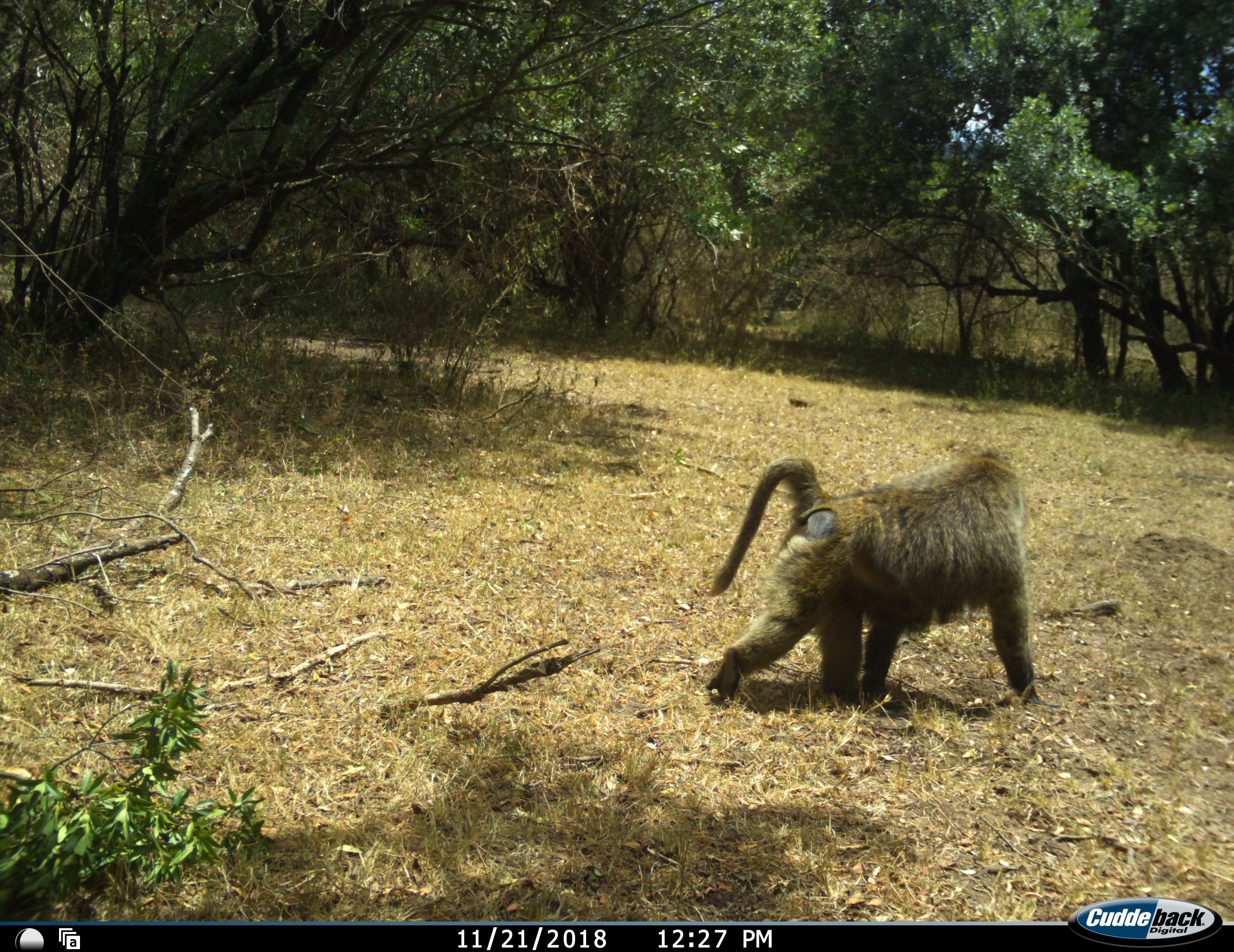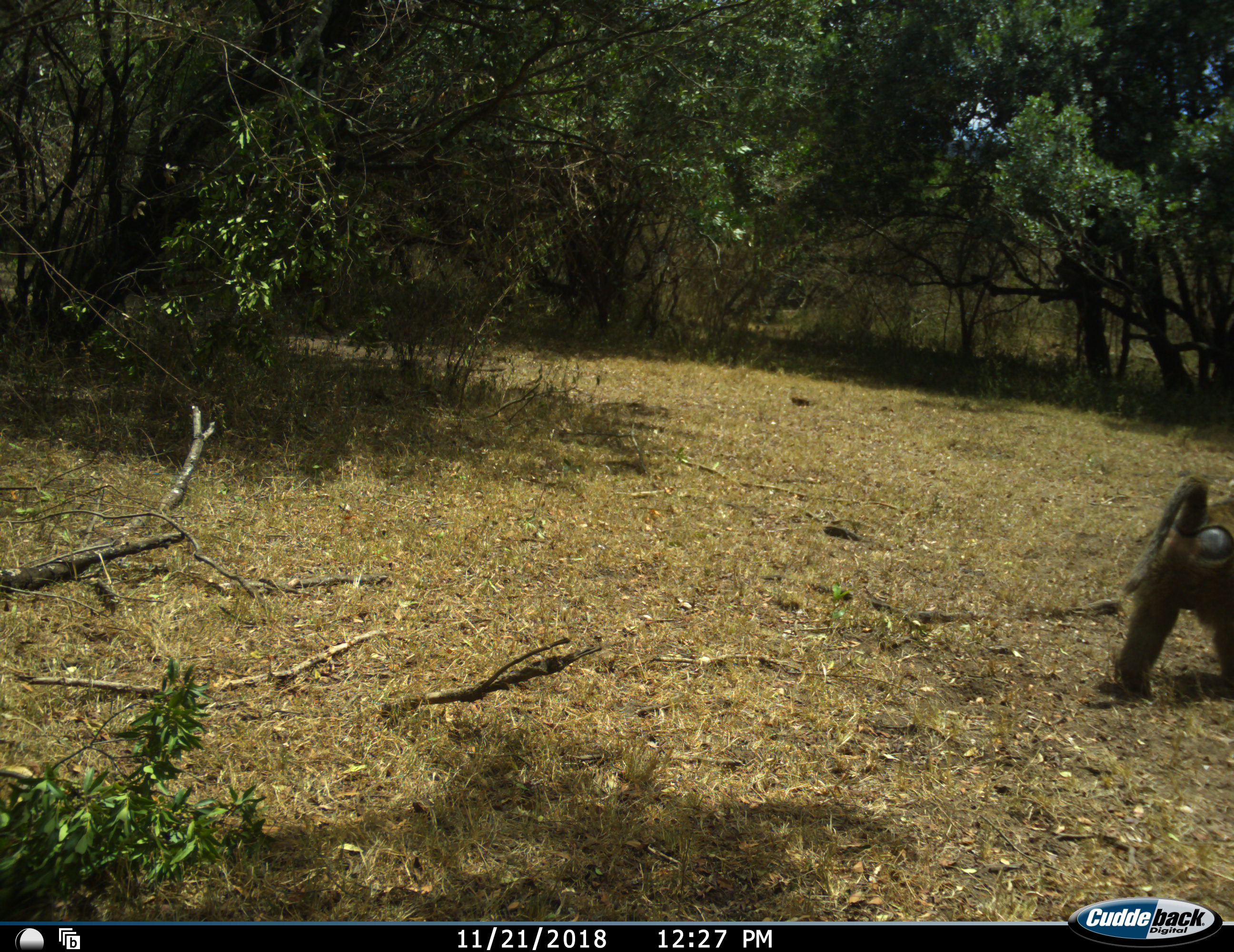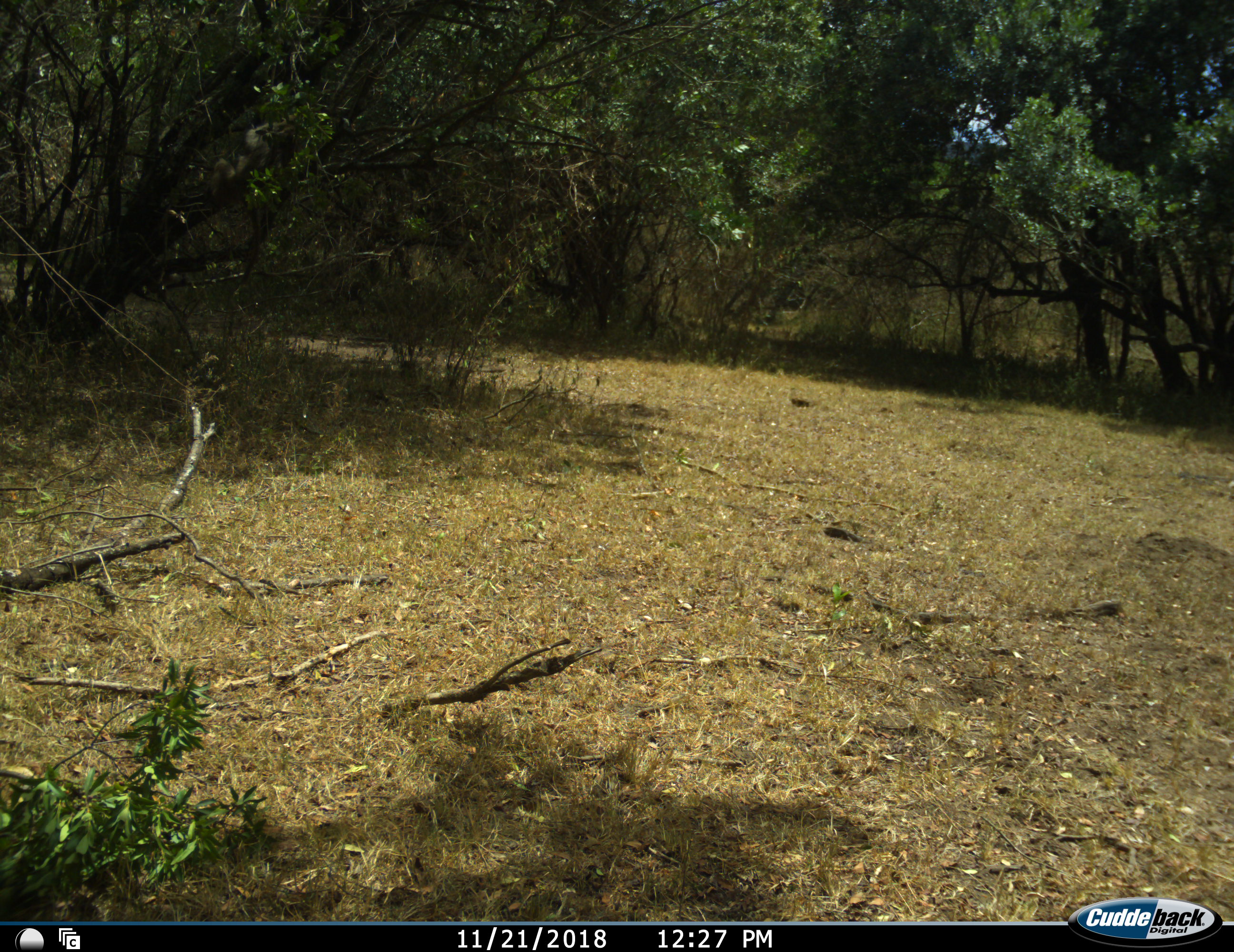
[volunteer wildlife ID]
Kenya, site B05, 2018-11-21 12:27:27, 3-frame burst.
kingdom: Animalia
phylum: Chordata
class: Mammalia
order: Primates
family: Cercopithecidae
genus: Papio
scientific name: Papio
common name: baboon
Baboon (Papio), count 1. Behavior (volunteer vote fractions): standing 0%, resting 0%, moving 100%, interacting 0%. Young present (vote fraction): 0%. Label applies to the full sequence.